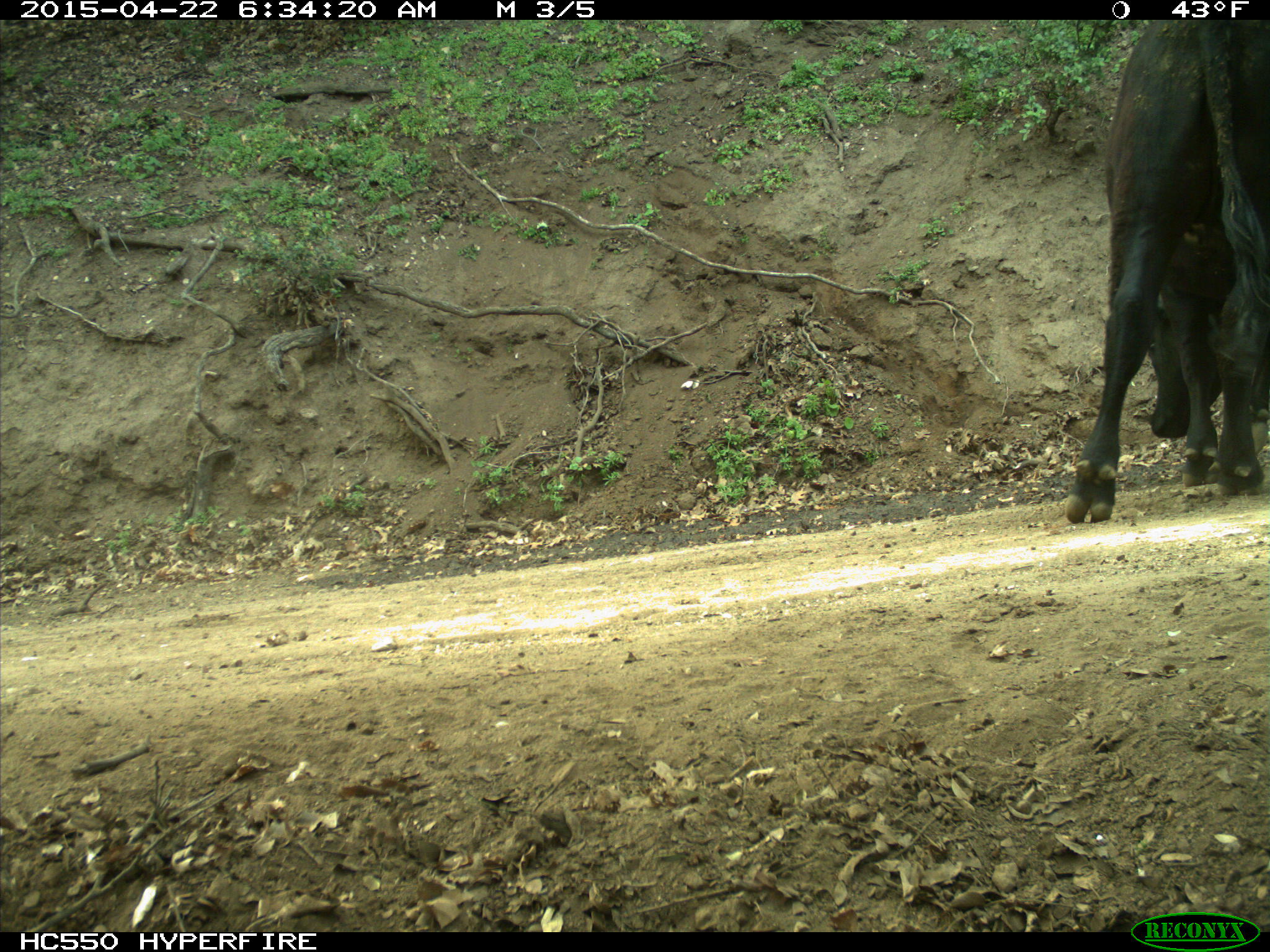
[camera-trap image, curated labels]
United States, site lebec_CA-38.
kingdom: Animalia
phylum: Chordata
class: Mammalia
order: Artiodactyla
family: Bovidae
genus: Bos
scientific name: Bos taurus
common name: domestic cow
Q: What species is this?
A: Bos taurus (domestic cow).